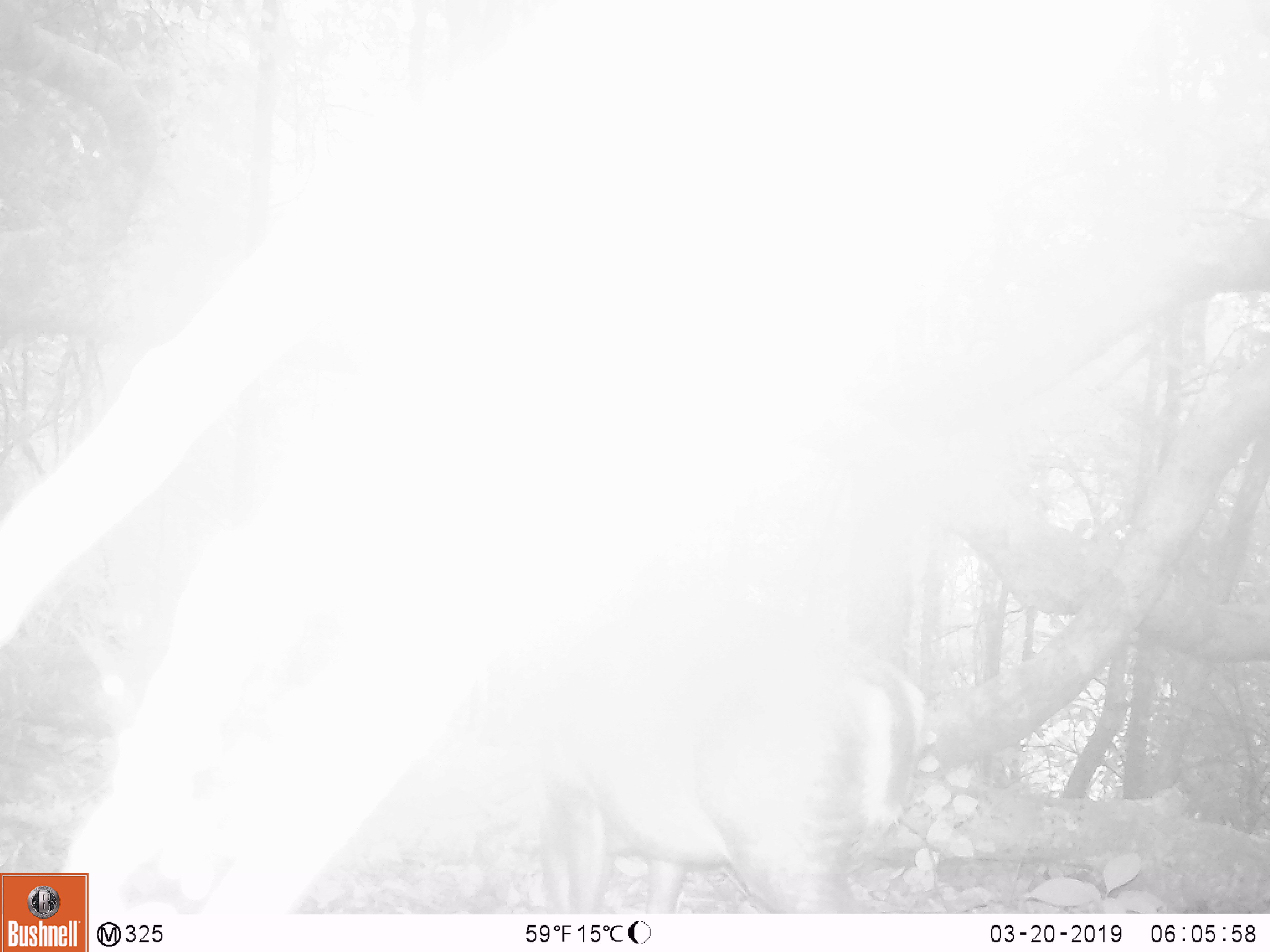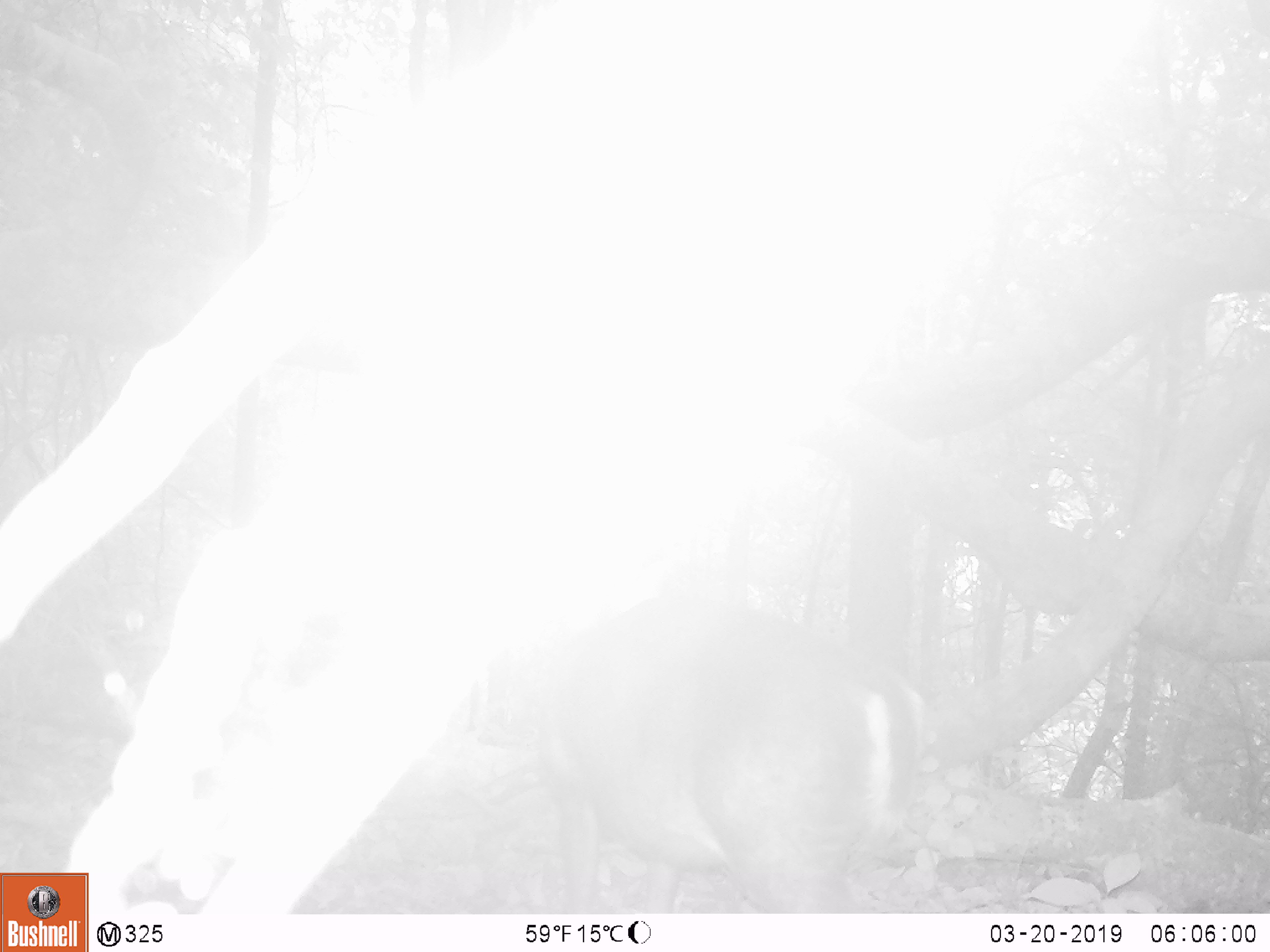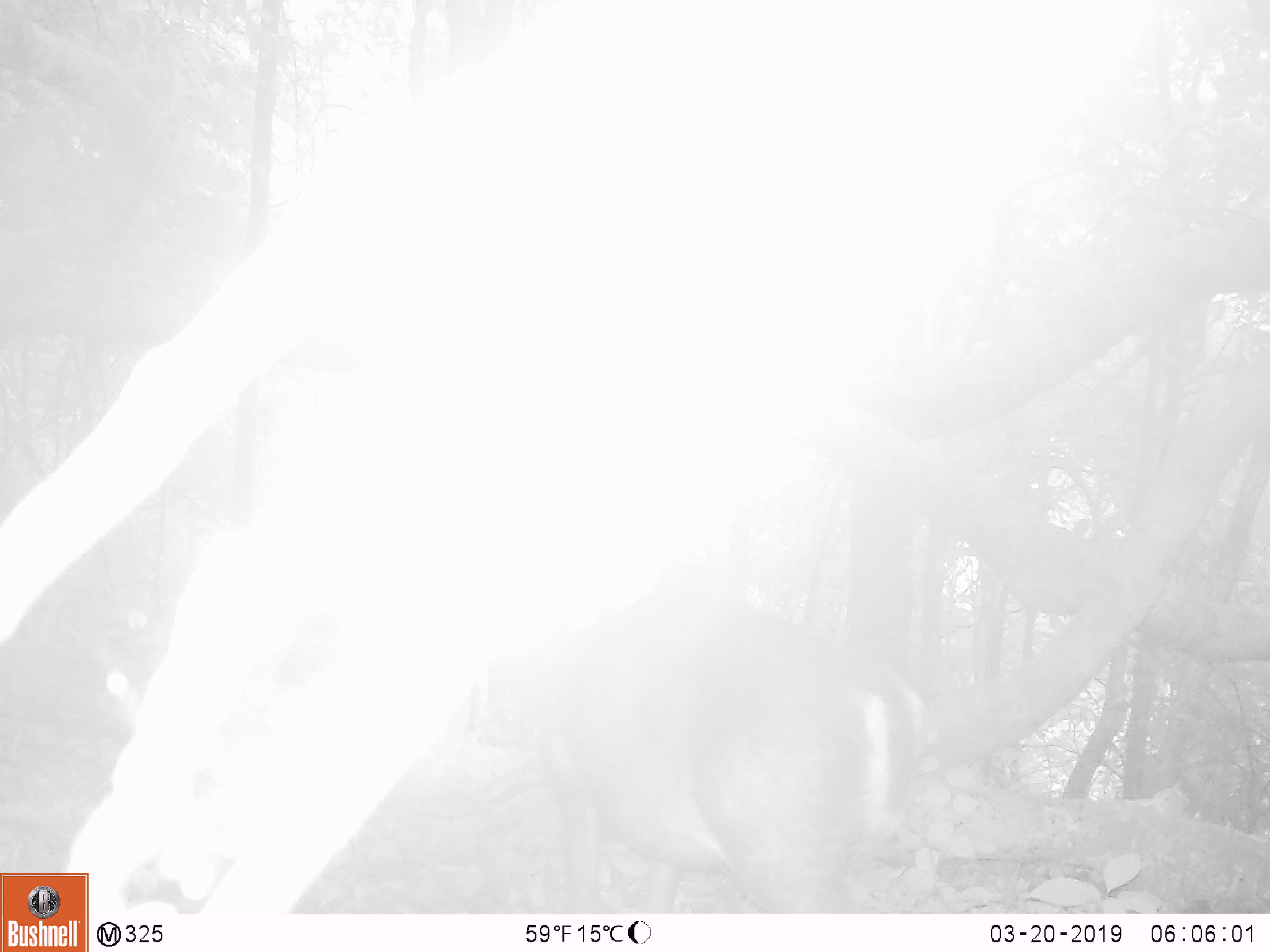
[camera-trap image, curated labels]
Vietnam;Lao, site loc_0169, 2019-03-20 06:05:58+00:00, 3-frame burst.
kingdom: Animalia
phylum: Chordata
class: Mammalia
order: Artiodactyla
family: Cervidae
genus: Muntiacus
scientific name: Muntiacus rooseveltorum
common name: roosevelt's muntjac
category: roosevelts muntjac group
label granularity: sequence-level